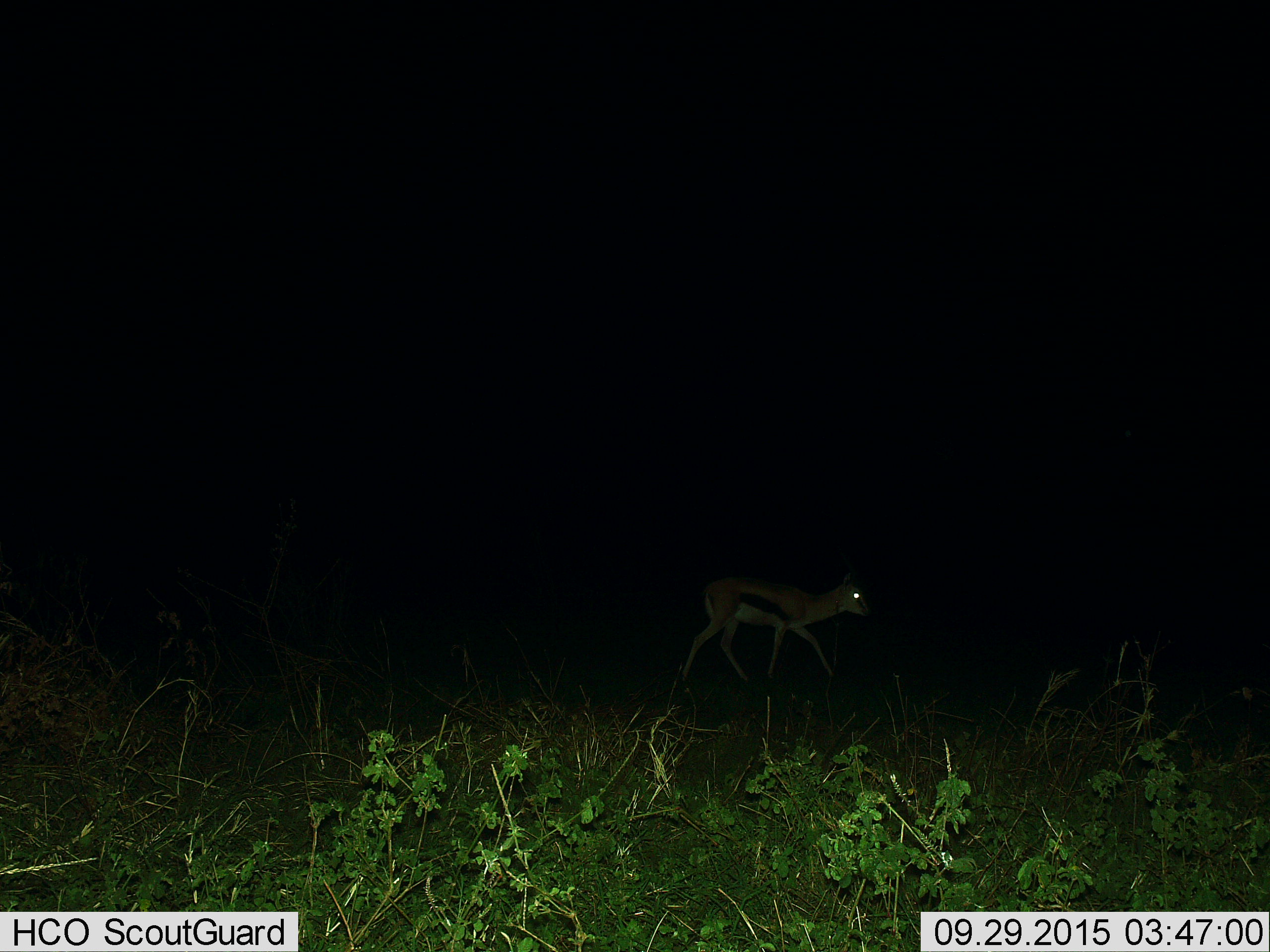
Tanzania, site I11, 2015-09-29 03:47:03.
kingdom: Animalia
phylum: Chordata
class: Mammalia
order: Artiodactyla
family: Bovidae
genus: Eudorcas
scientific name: Eudorcas thomsonii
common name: thomson's gazelle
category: gazellethomsons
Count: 1.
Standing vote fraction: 0%.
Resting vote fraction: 0%.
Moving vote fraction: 100%.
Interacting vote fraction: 0%.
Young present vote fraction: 0%.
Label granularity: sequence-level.